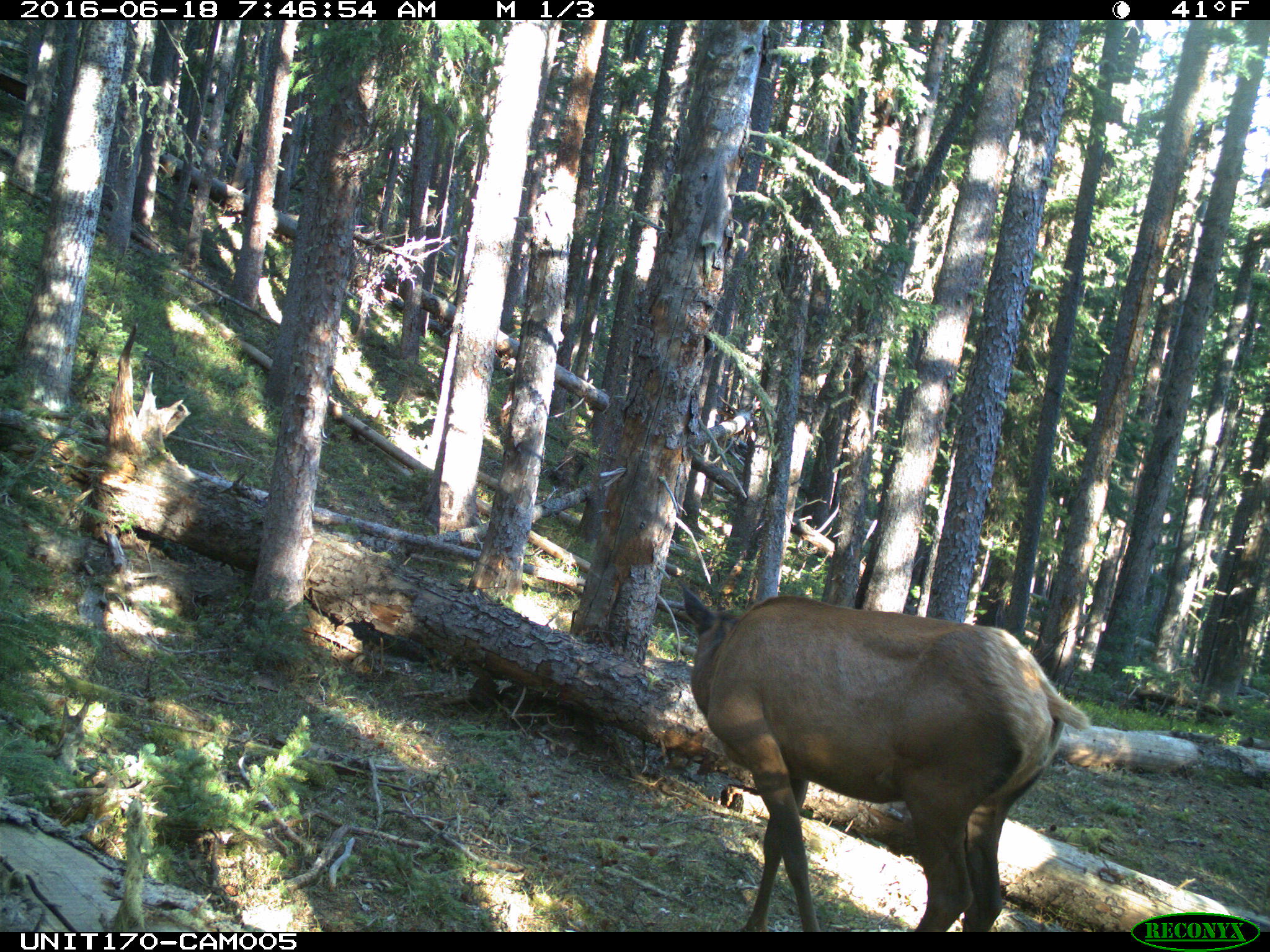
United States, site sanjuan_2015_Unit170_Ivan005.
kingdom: Animalia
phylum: Chordata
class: Mammalia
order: Artiodactyla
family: Cervidae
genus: Cervus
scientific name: Cervus elaphus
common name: red deer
Cervus elaphus (red deer).